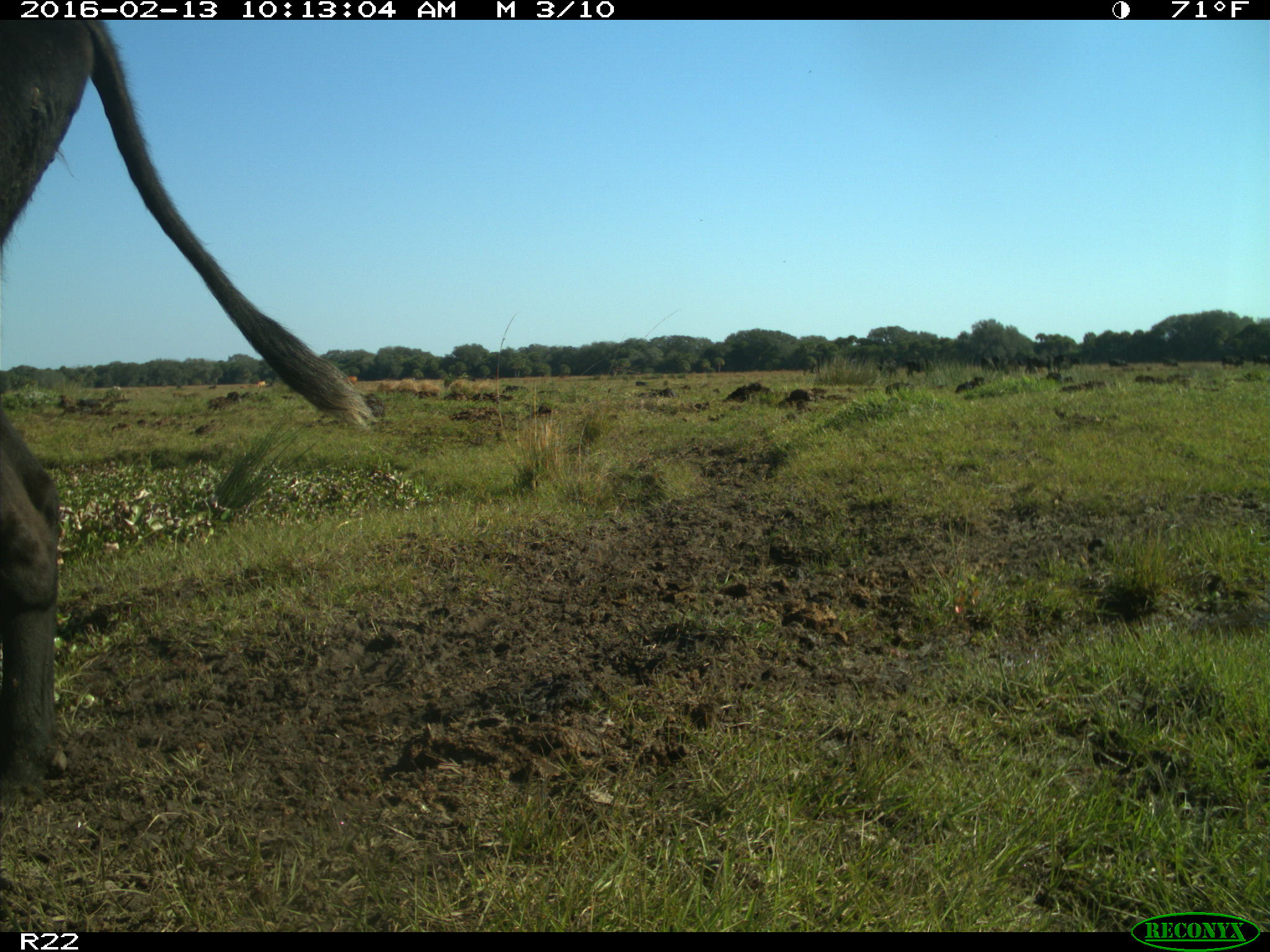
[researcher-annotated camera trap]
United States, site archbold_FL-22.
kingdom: Animalia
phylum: Chordata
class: Mammalia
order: Artiodactyla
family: Bovidae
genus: Bos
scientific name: Bos taurus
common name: domestic cow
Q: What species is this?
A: Bos taurus (domestic cow).